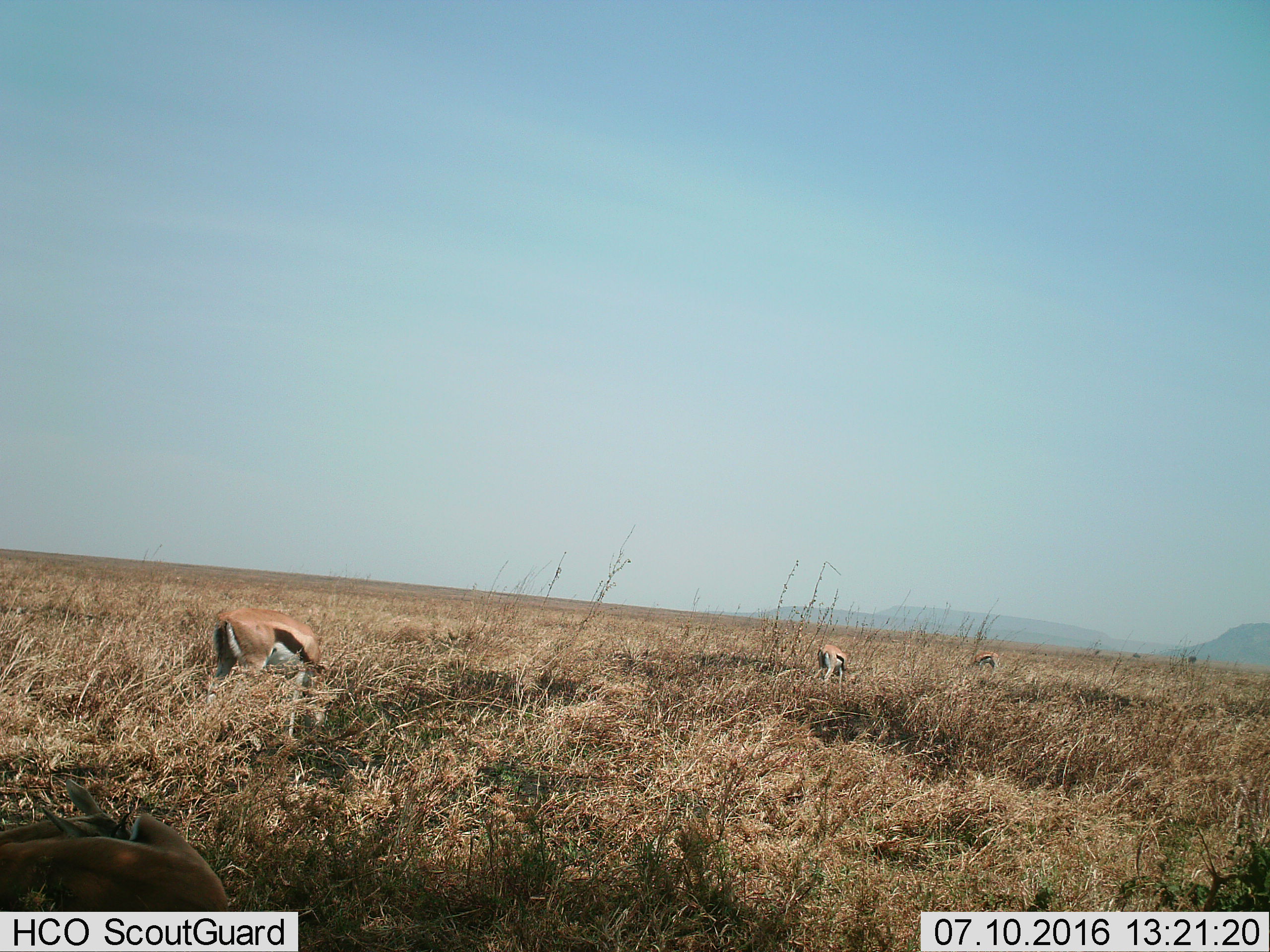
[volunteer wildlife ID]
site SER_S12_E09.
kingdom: Animalia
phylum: Chordata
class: Mammalia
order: Artiodactyla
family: Bovidae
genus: Eudorcas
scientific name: Eudorcas thomsonii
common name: thomson's gazelle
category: gazellethomsons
Gazellethomsons (thomson's gazelle) (Eudorcas thomsonii), count 4. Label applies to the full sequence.